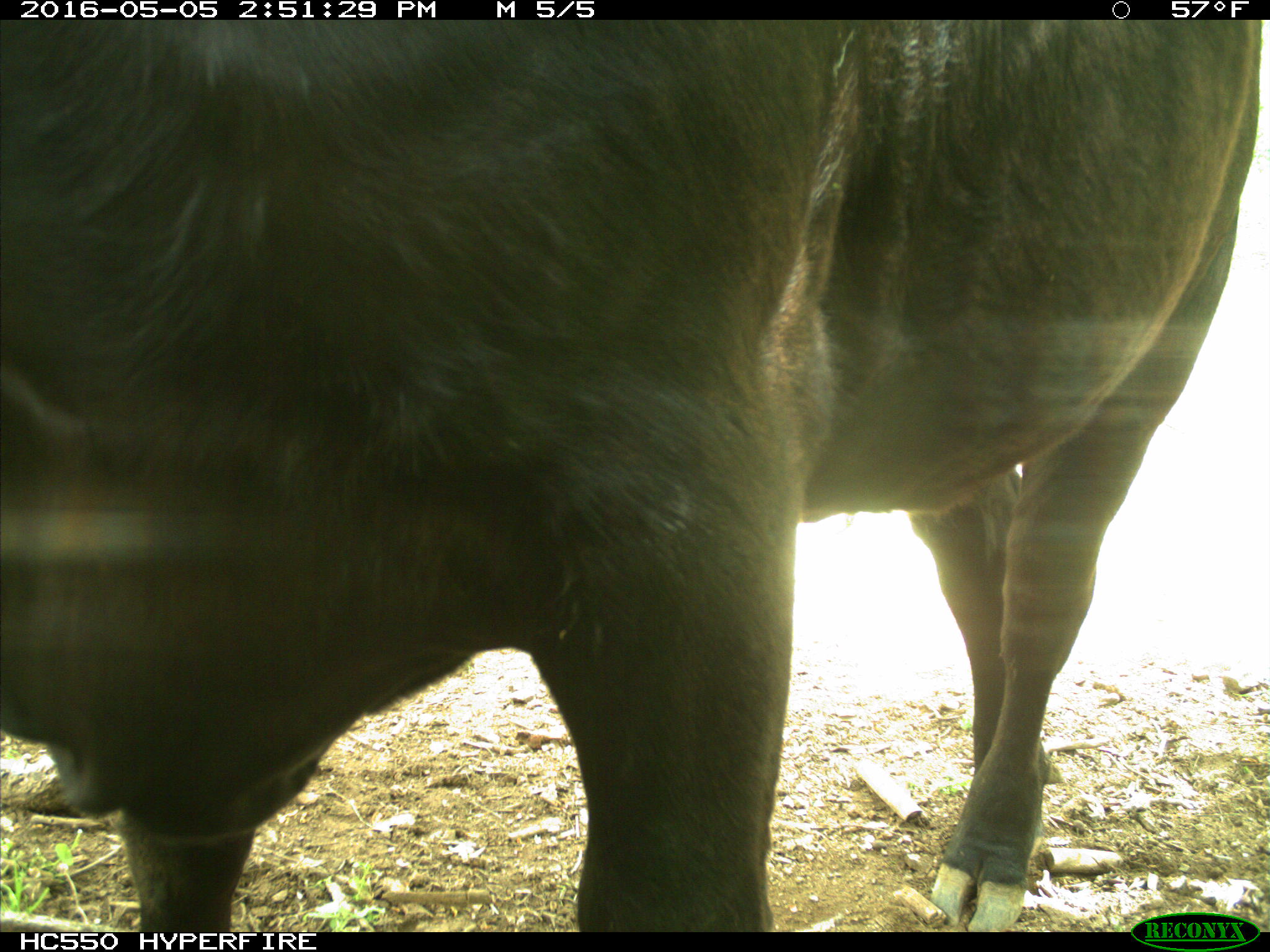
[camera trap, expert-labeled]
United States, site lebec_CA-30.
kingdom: Animalia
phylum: Chordata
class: Mammalia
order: Artiodactyla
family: Bovidae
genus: Bos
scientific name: Bos taurus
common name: domestic cow